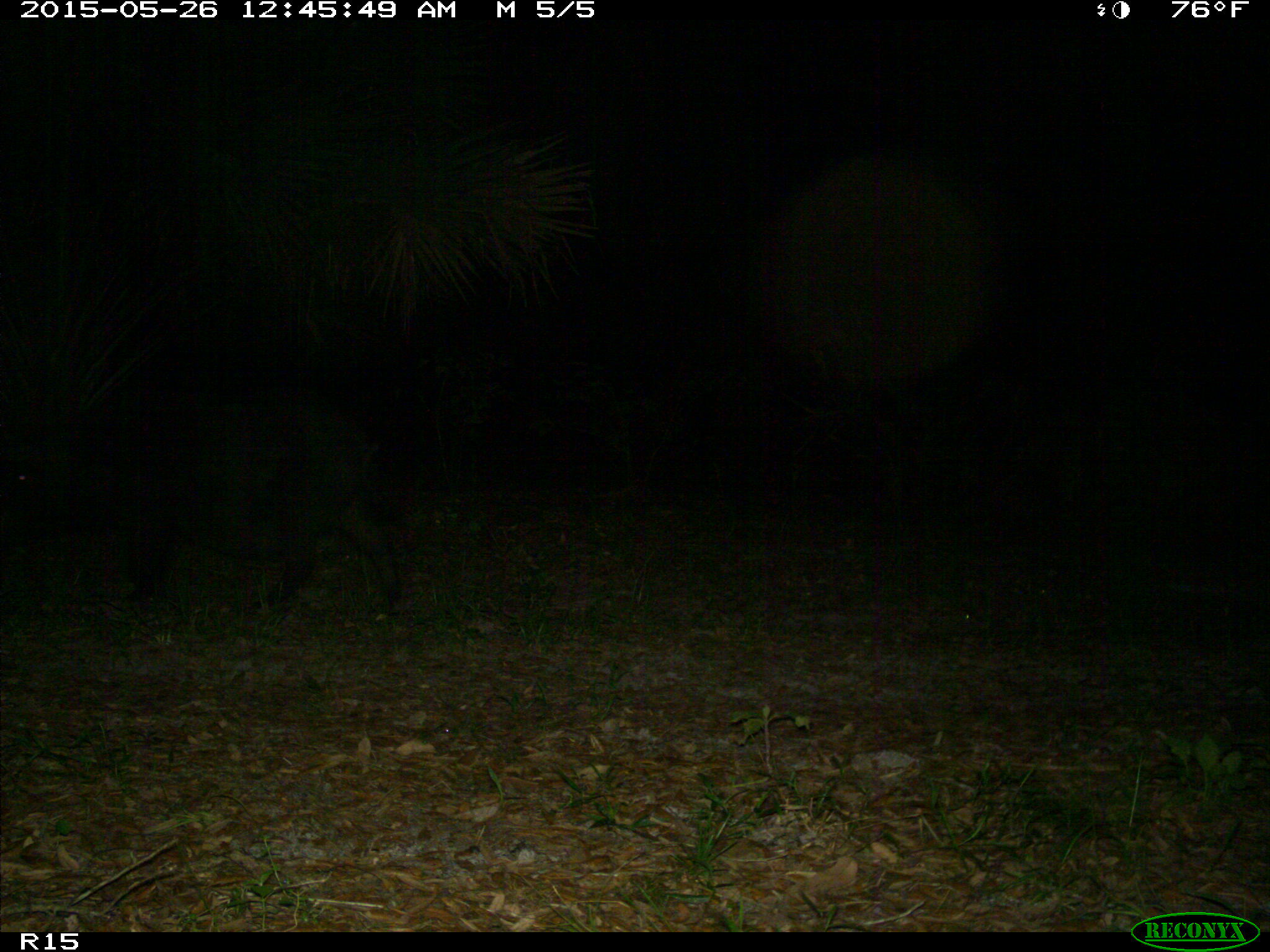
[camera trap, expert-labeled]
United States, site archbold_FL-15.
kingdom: Animalia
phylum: Chordata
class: Mammalia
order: Artiodactyla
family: Suidae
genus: Sus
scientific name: Sus scrofa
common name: wild boar